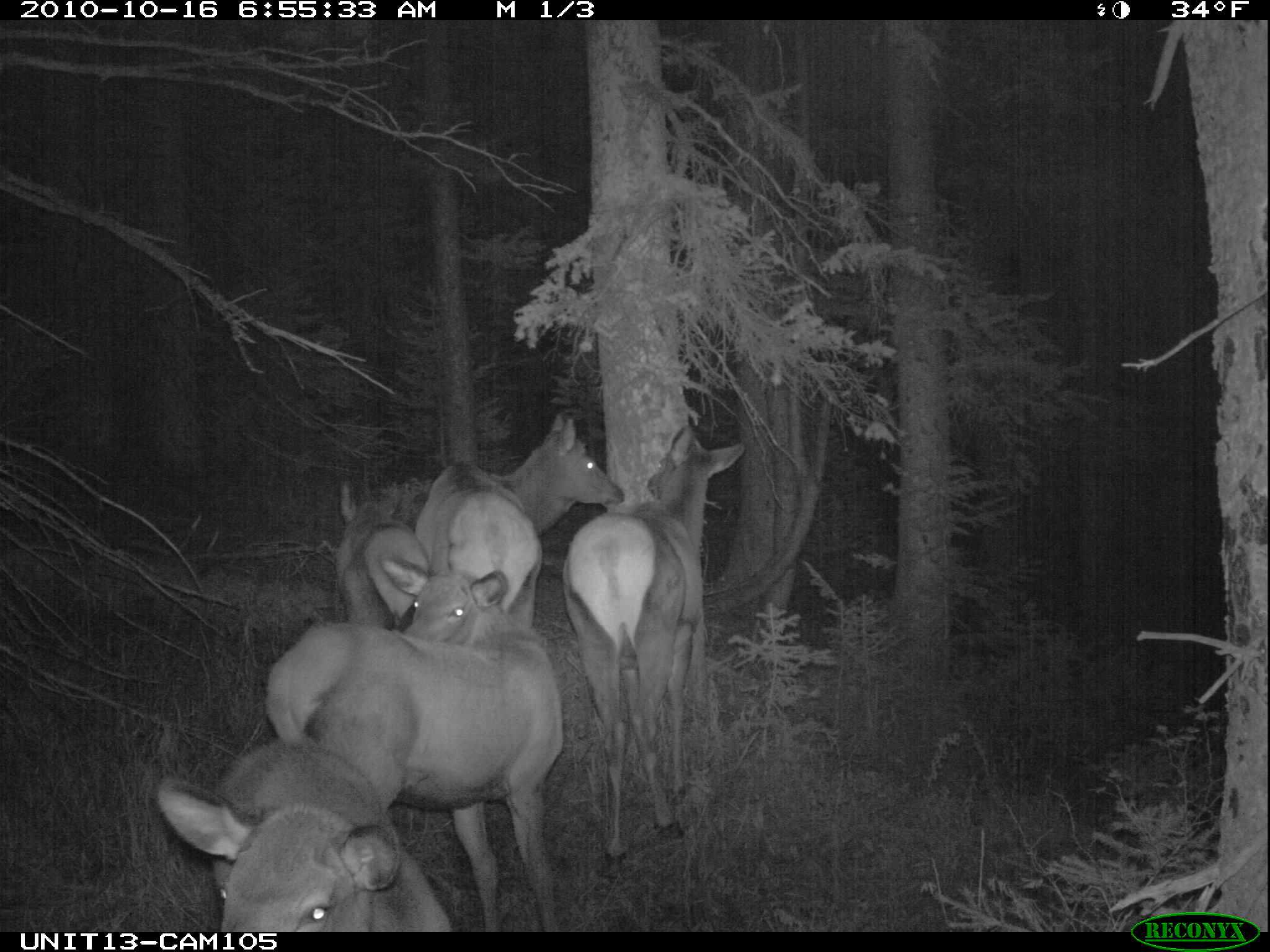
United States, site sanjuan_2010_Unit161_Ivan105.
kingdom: Animalia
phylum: Chordata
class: Mammalia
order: Artiodactyla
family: Cervidae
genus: Cervus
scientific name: Cervus elaphus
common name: red deer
Cervus elaphus (red deer).